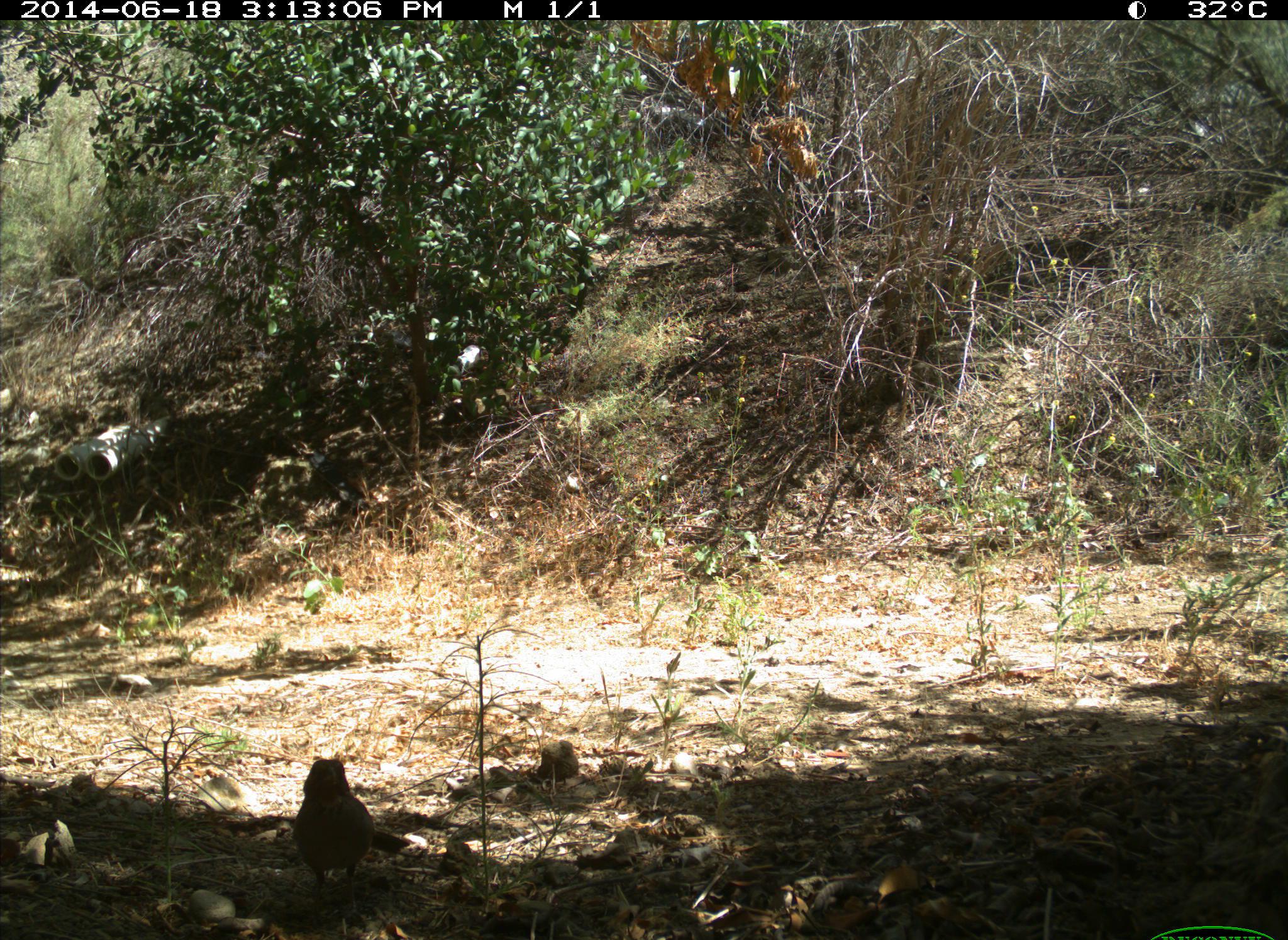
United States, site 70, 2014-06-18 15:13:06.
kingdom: Animalia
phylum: Chordata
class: Aves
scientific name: Aves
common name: bird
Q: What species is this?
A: Bird (Aves).